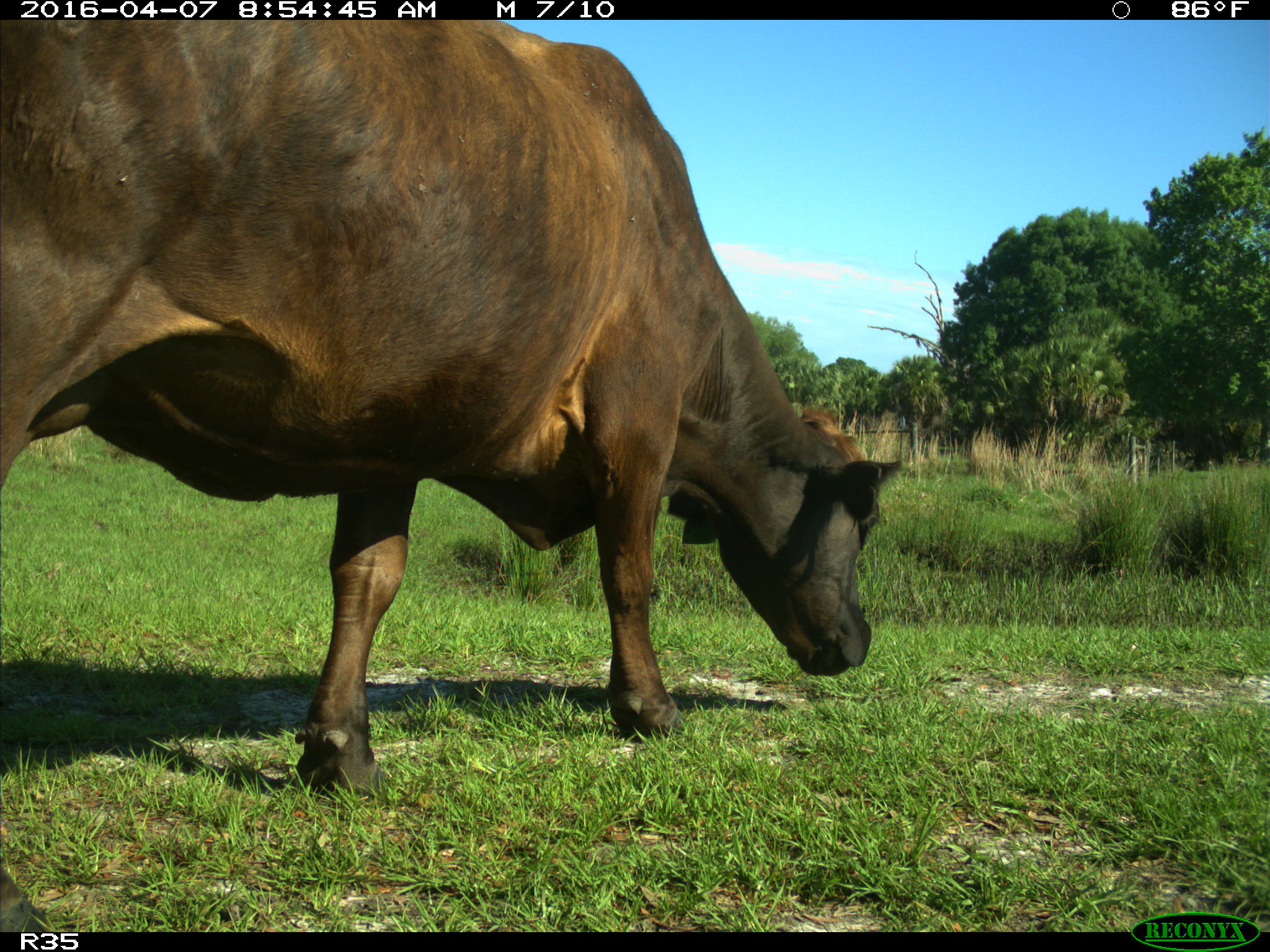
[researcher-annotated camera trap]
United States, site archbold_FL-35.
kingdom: Animalia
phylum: Chordata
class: Mammalia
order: Artiodactyla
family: Bovidae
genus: Bos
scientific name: Bos taurus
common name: domestic cow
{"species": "Bos taurus (domestic cow)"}